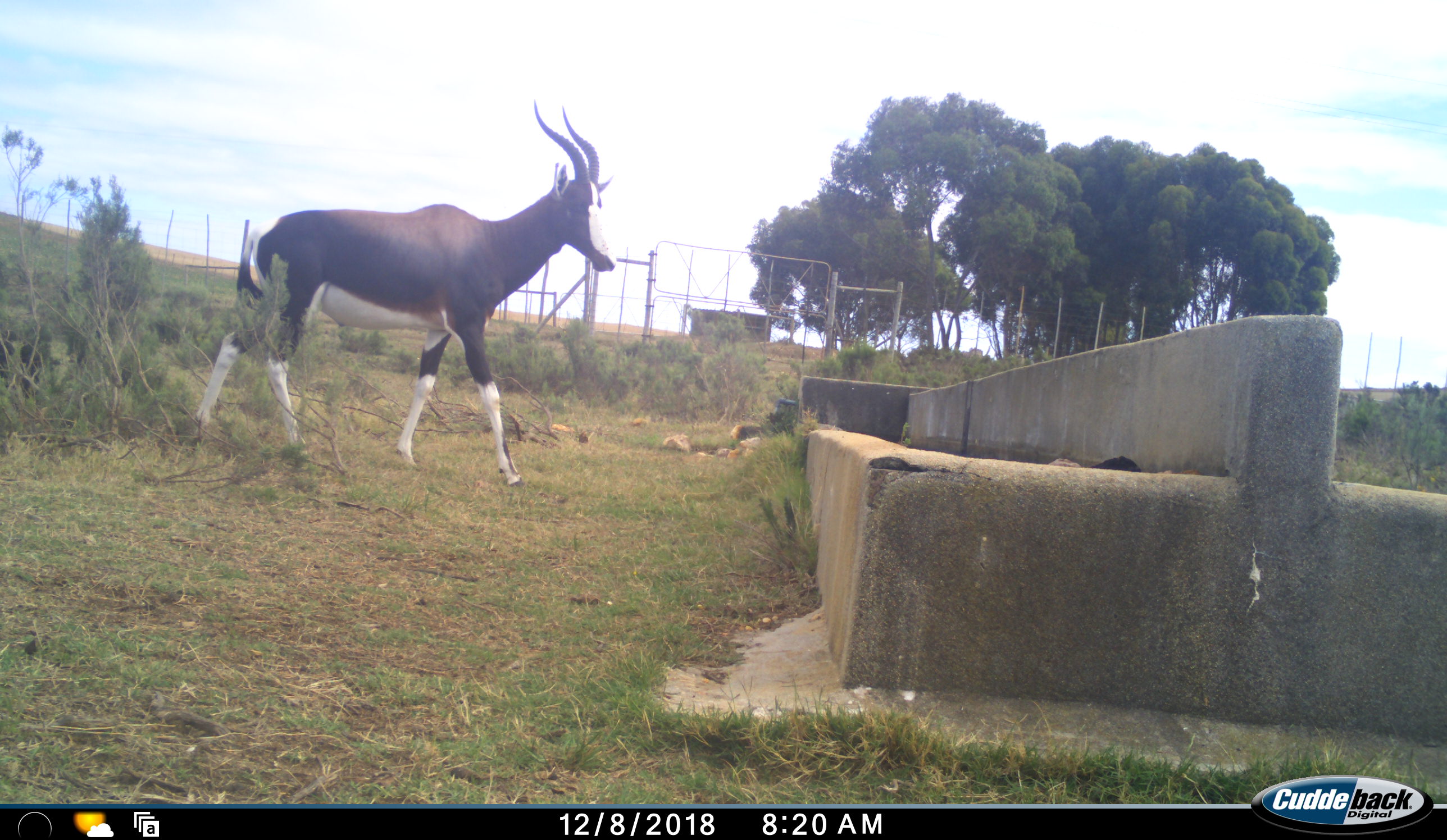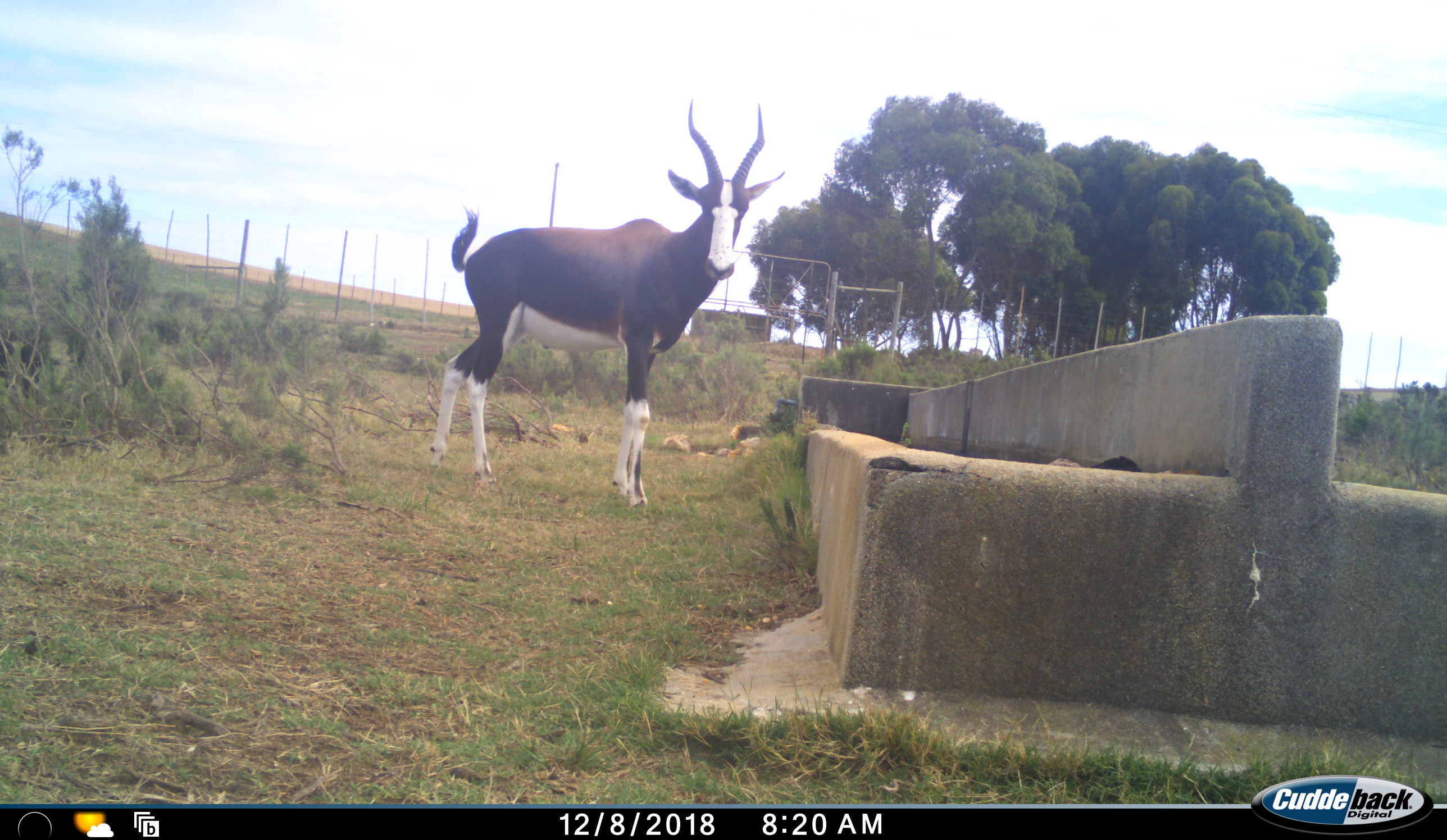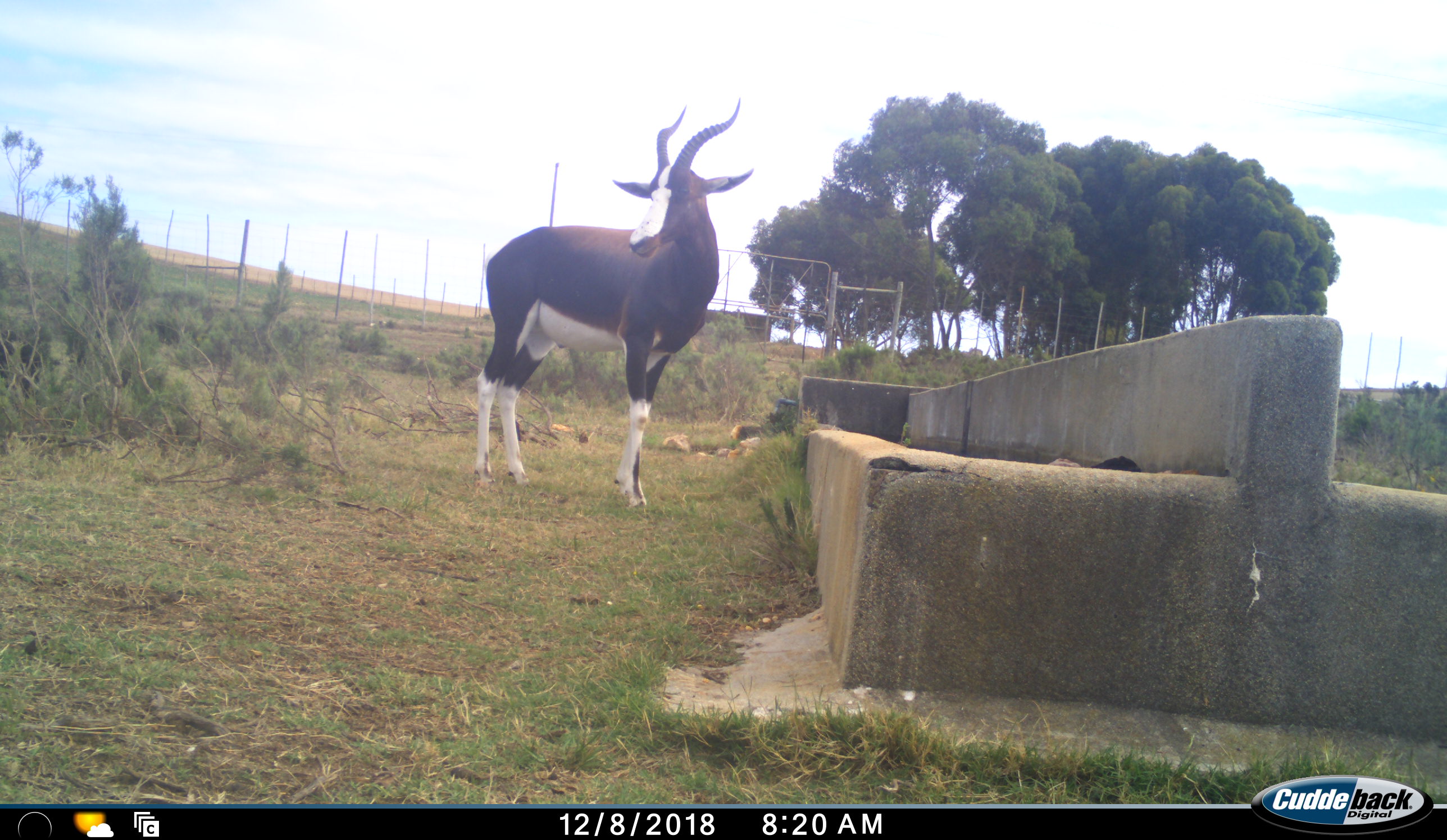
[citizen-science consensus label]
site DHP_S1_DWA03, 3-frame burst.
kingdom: Animalia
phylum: Chordata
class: Mammalia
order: Artiodactyla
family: Bovidae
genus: Damaliscus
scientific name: Damaliscus pygargus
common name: bontebok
Bontebok (Damaliscus pygargus), count 1. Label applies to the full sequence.